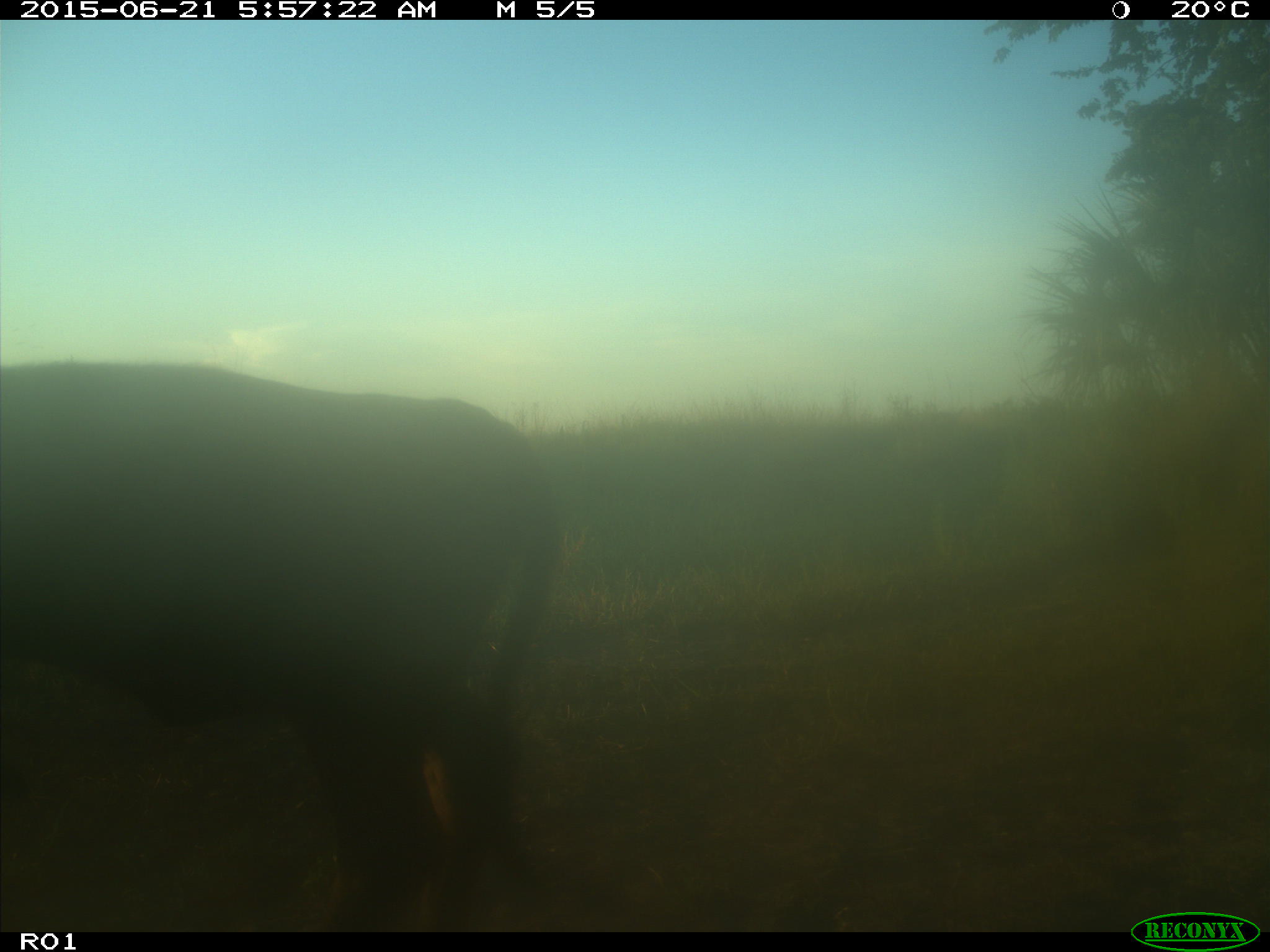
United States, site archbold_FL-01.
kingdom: Animalia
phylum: Chordata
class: Mammalia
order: Artiodactyla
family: Bovidae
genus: Bos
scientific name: Bos taurus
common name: domestic cow